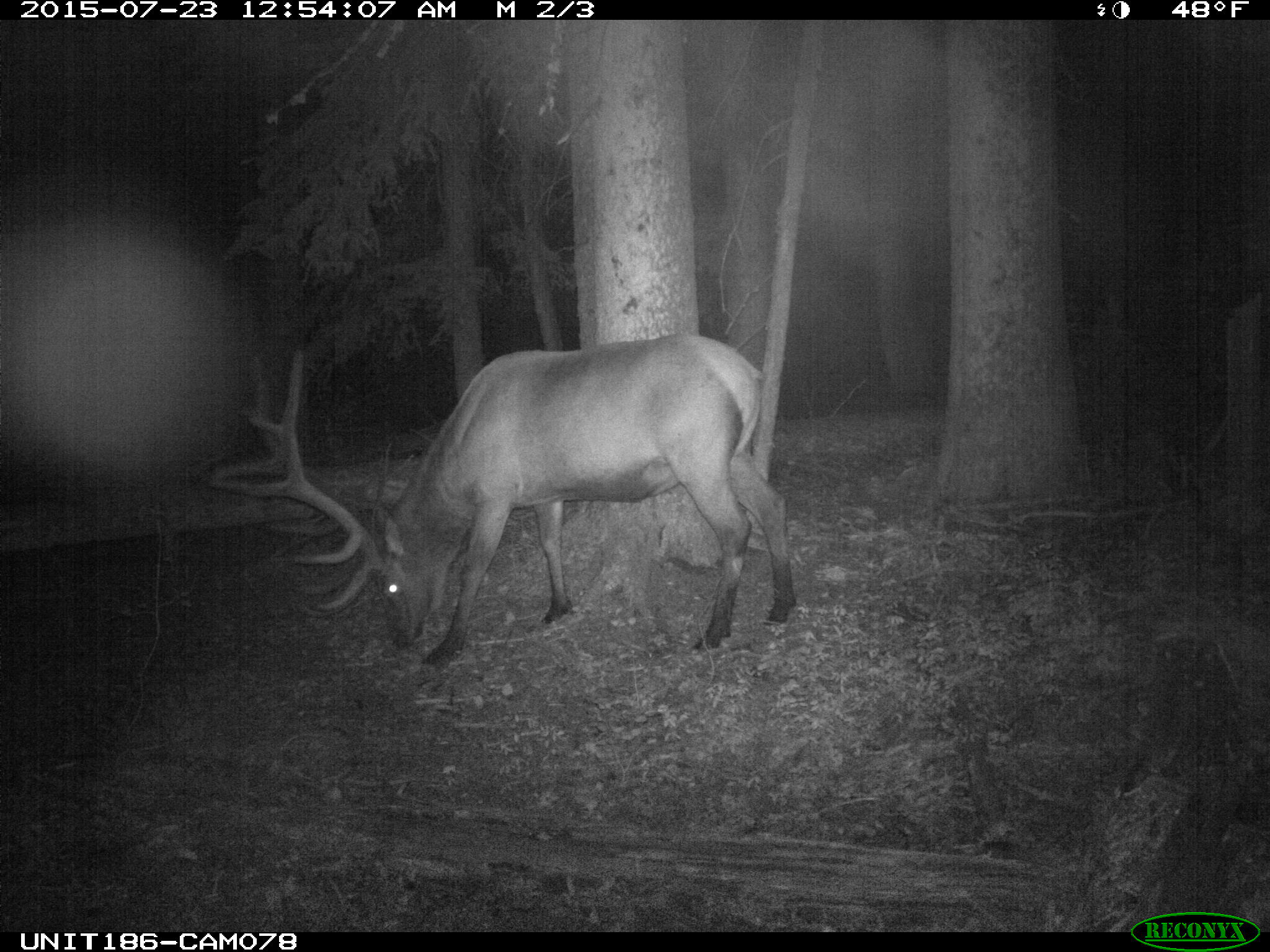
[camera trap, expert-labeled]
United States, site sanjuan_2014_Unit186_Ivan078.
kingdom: Animalia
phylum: Chordata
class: Mammalia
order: Artiodactyla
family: Cervidae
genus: Cervus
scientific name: Cervus elaphus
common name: red deer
Cervus elaphus (red deer).